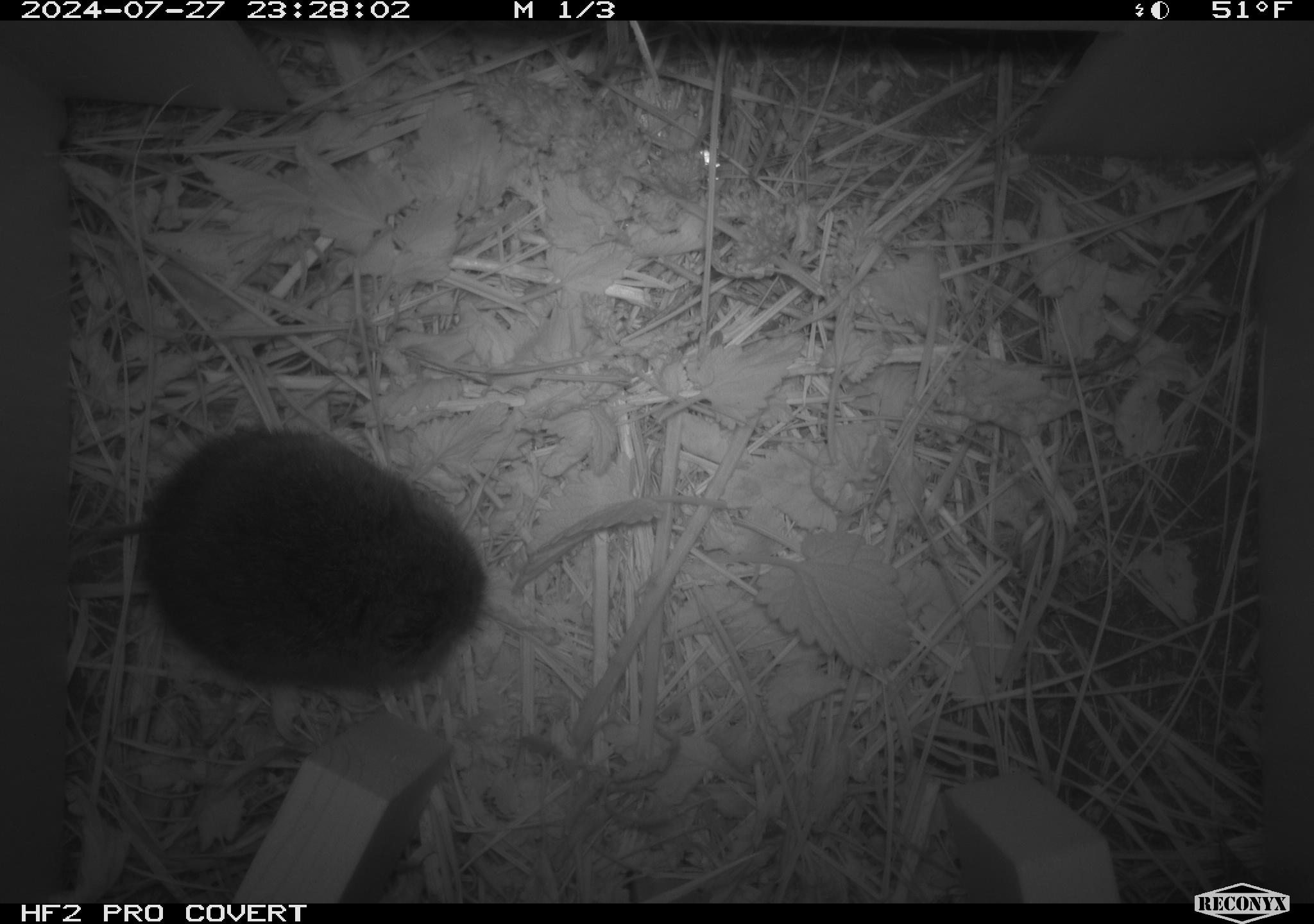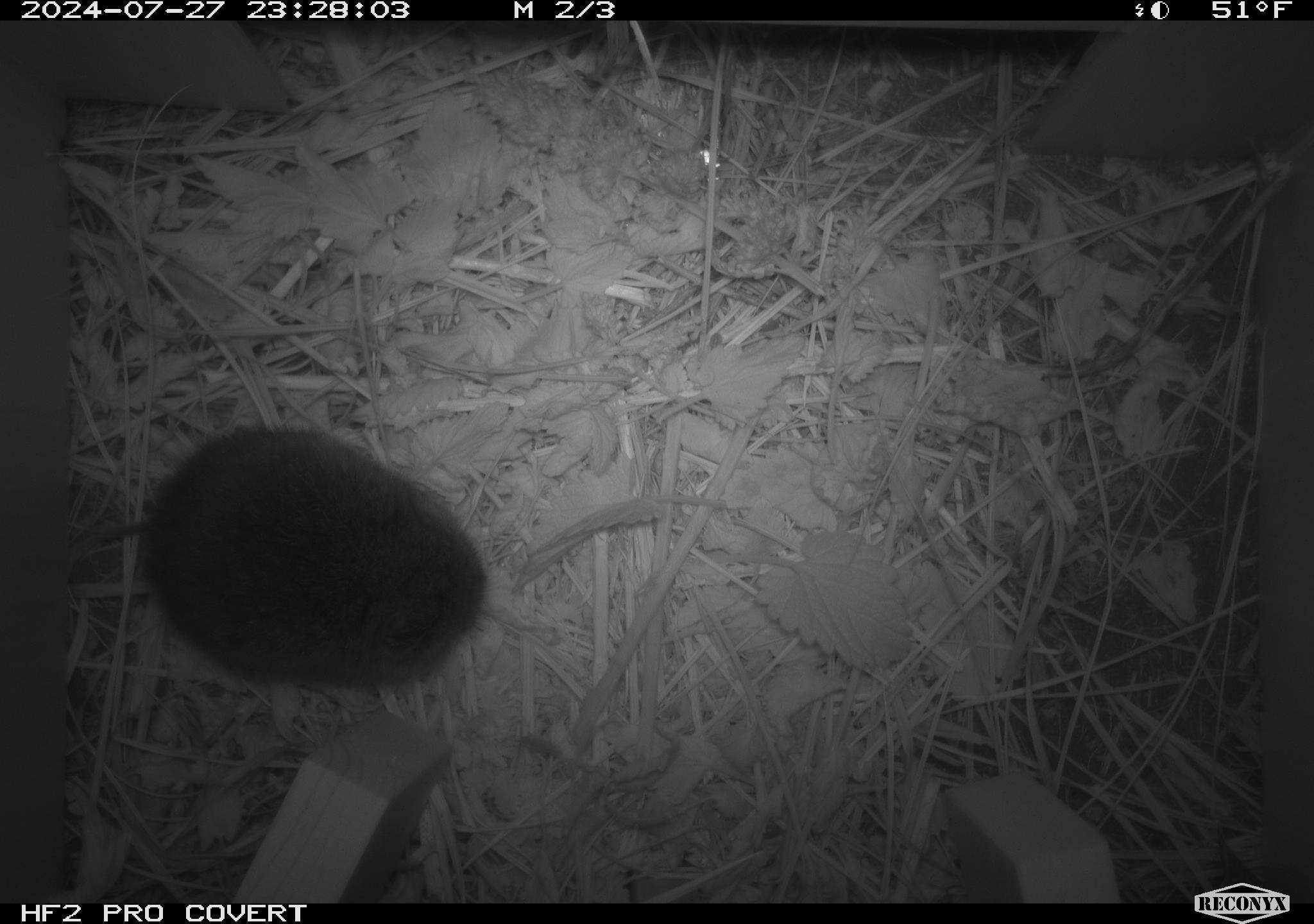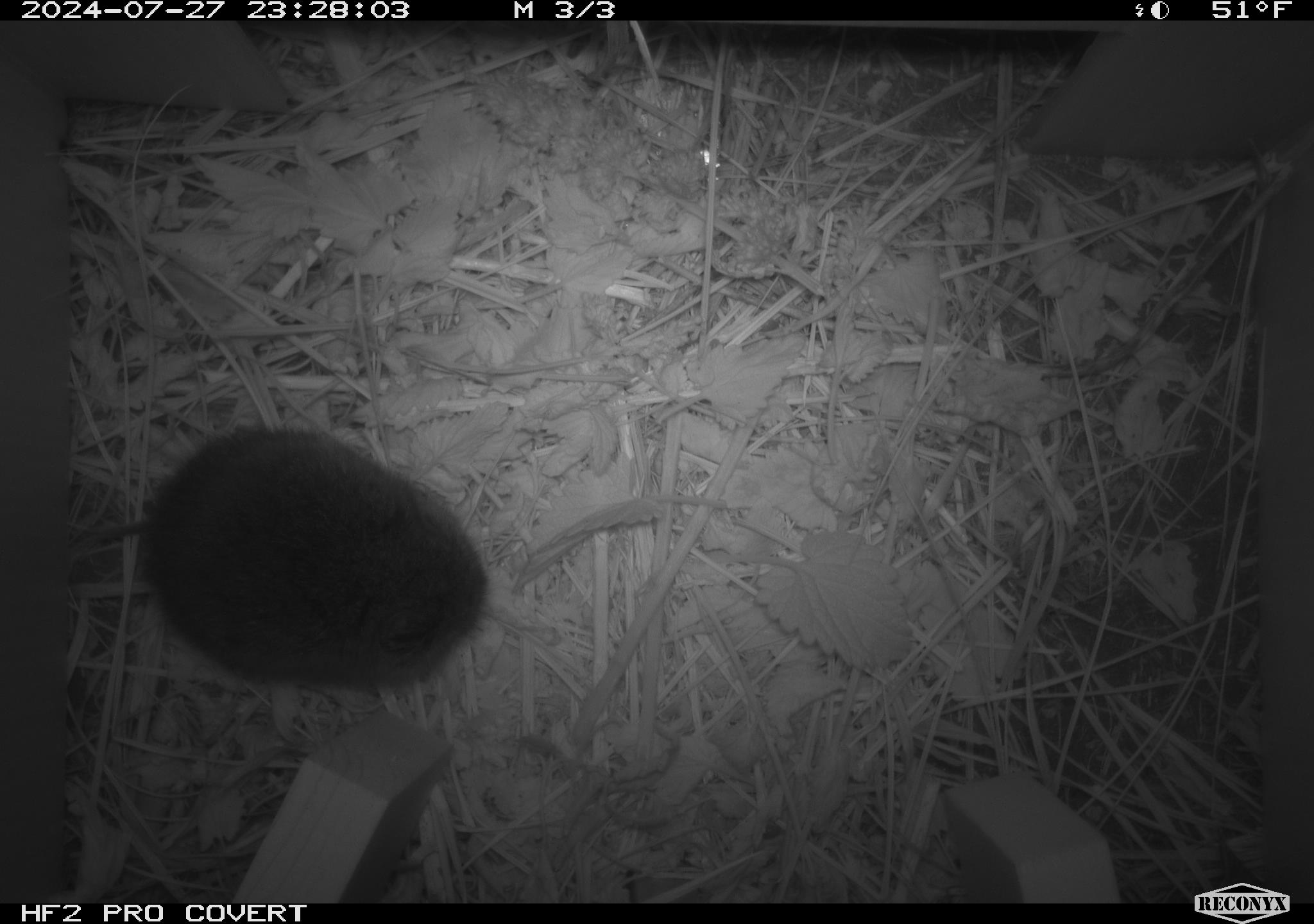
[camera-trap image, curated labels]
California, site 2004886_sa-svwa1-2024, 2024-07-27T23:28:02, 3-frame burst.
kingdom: Animalia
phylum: Chordata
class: Mammalia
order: Rodentia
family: Cricetidae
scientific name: Arvicolinae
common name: voles, lemmings, and muskrats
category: arvicolinae subfamily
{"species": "arvicolinae subfamily (voles, lemmings, and muskrats) (Arvicolinae)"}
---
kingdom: Animalia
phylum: Arthropoda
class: Malacostraca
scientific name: Malacostraca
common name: amphipods, crabs, isopods, krill, lobsters and shrimps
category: malacostracan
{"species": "malacostracan (amphipods, crabs, isopods, krill, lobsters and shrimps) (Malacostraca)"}